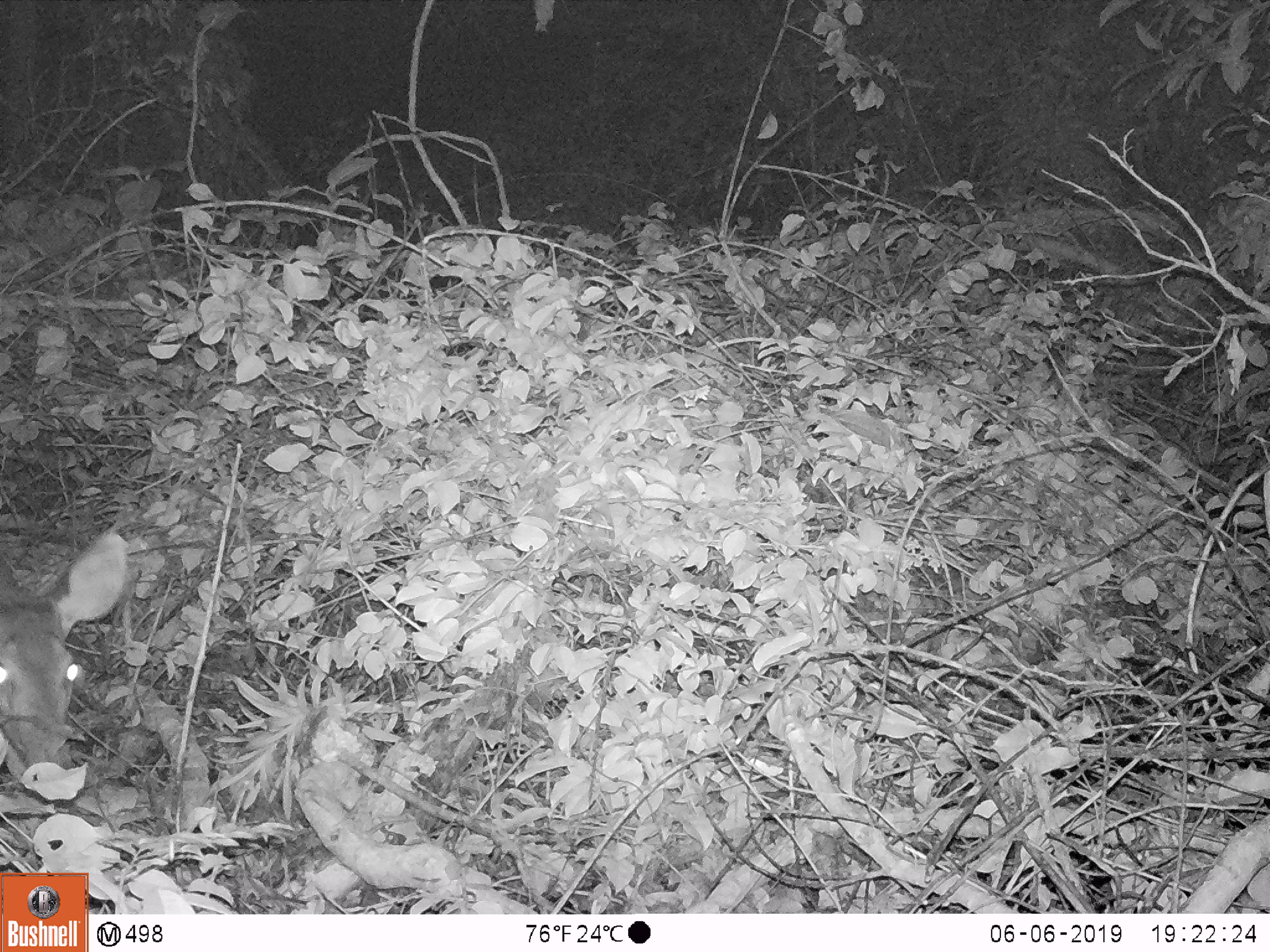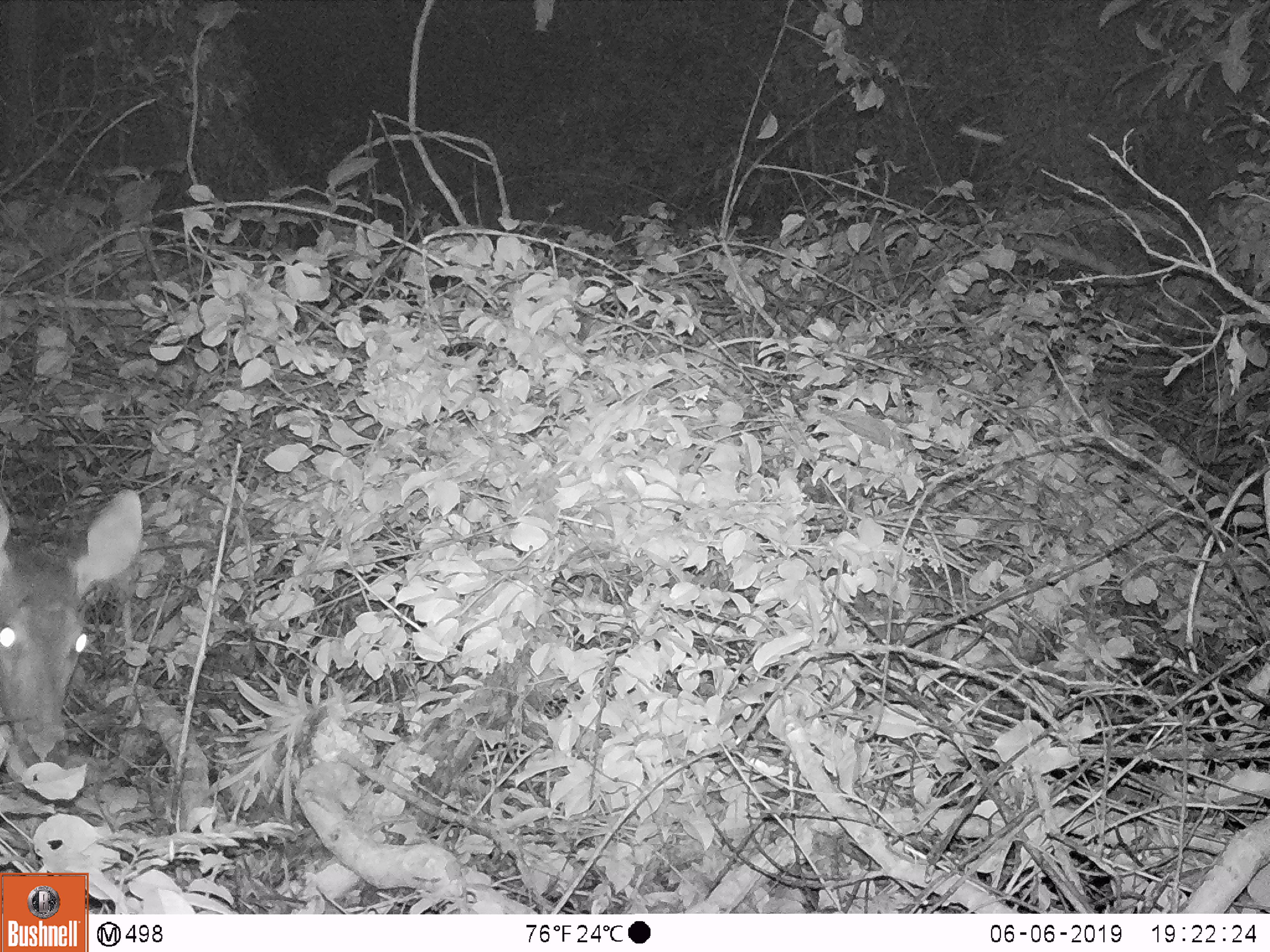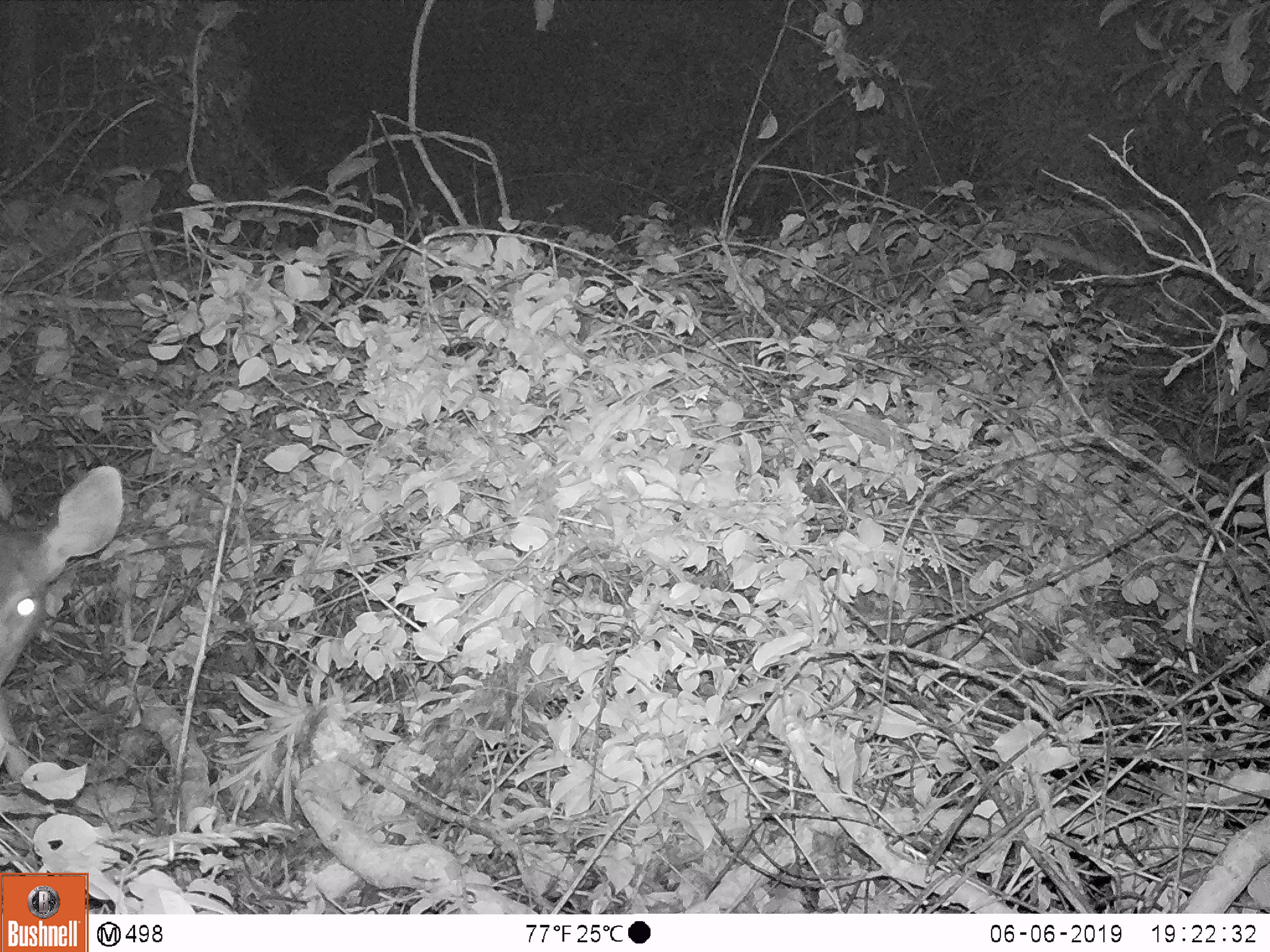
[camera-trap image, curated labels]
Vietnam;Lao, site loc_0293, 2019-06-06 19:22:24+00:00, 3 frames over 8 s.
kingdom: Animalia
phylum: Chordata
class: Mammalia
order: Artiodactyla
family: Cervidae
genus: Rusa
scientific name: Rusa unicolor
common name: sambar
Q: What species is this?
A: Sambar (Rusa unicolor).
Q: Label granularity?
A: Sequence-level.